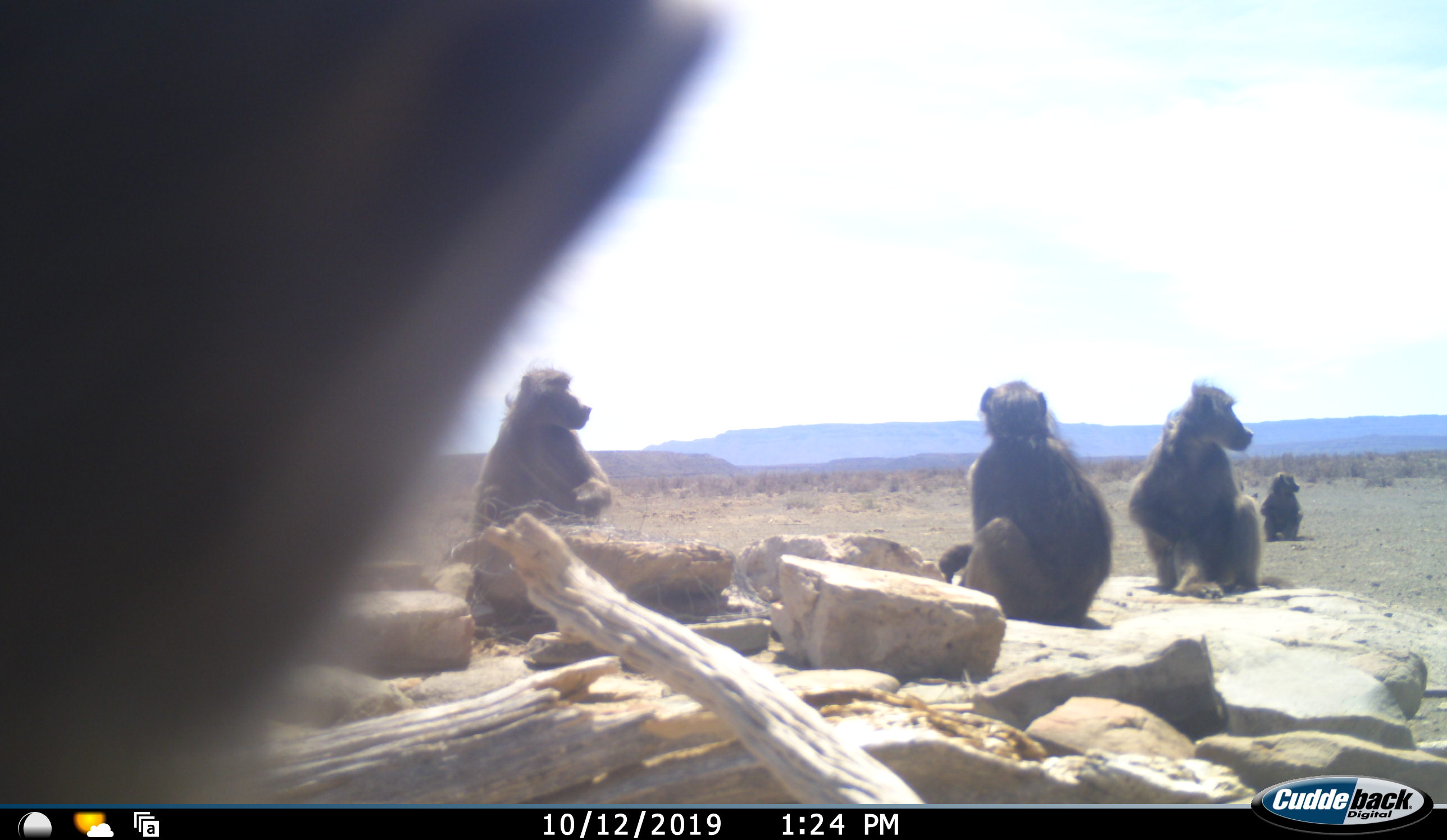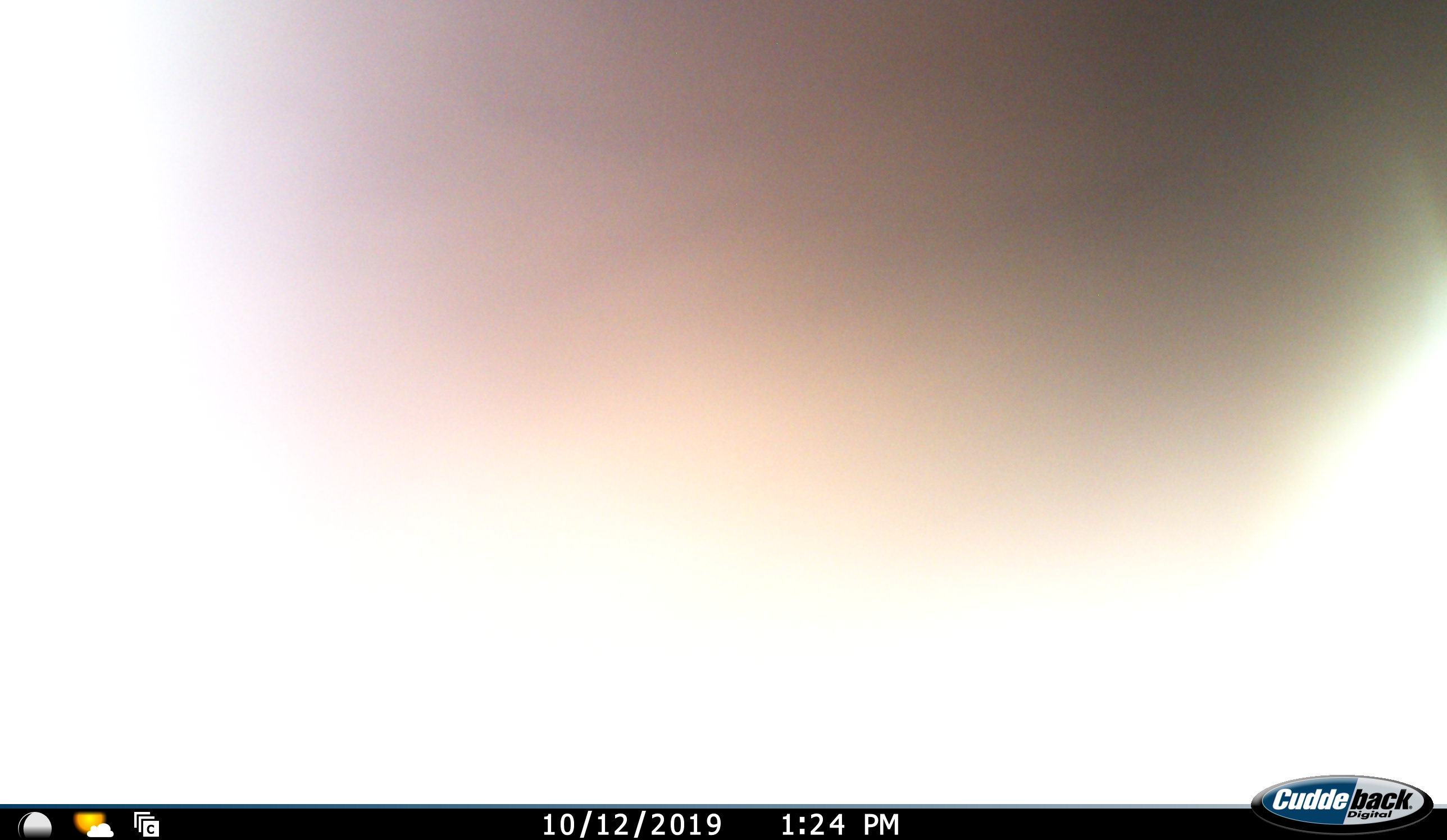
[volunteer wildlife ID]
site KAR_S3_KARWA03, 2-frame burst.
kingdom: Animalia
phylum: Chordata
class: Mammalia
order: Primates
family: Cercopithecidae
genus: Papio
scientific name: Papio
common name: baboon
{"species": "baboon (Papio)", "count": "5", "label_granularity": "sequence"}